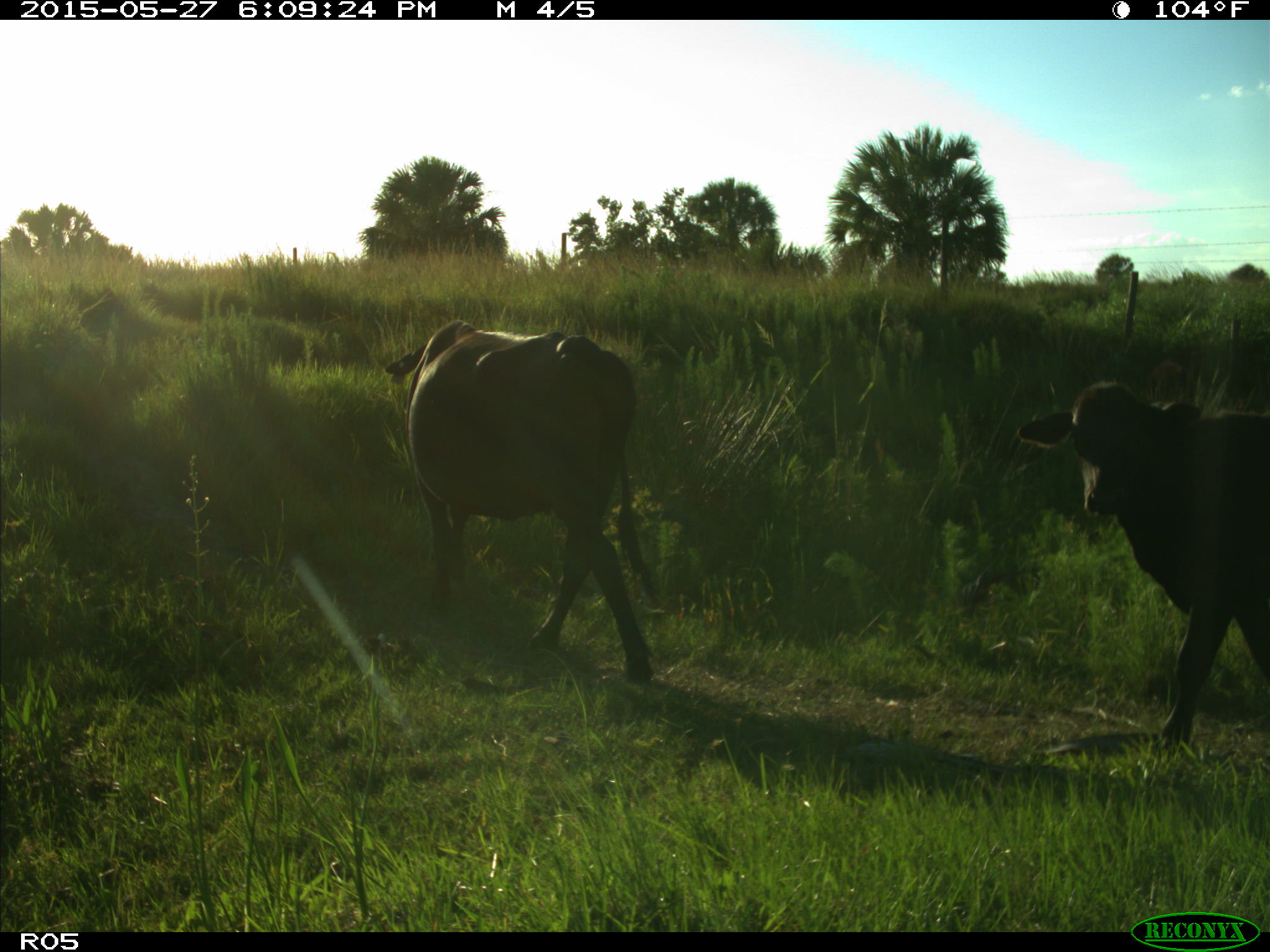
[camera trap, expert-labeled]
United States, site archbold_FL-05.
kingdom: Animalia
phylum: Chordata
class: Mammalia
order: Artiodactyla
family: Bovidae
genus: Bos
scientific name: Bos taurus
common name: domestic cow